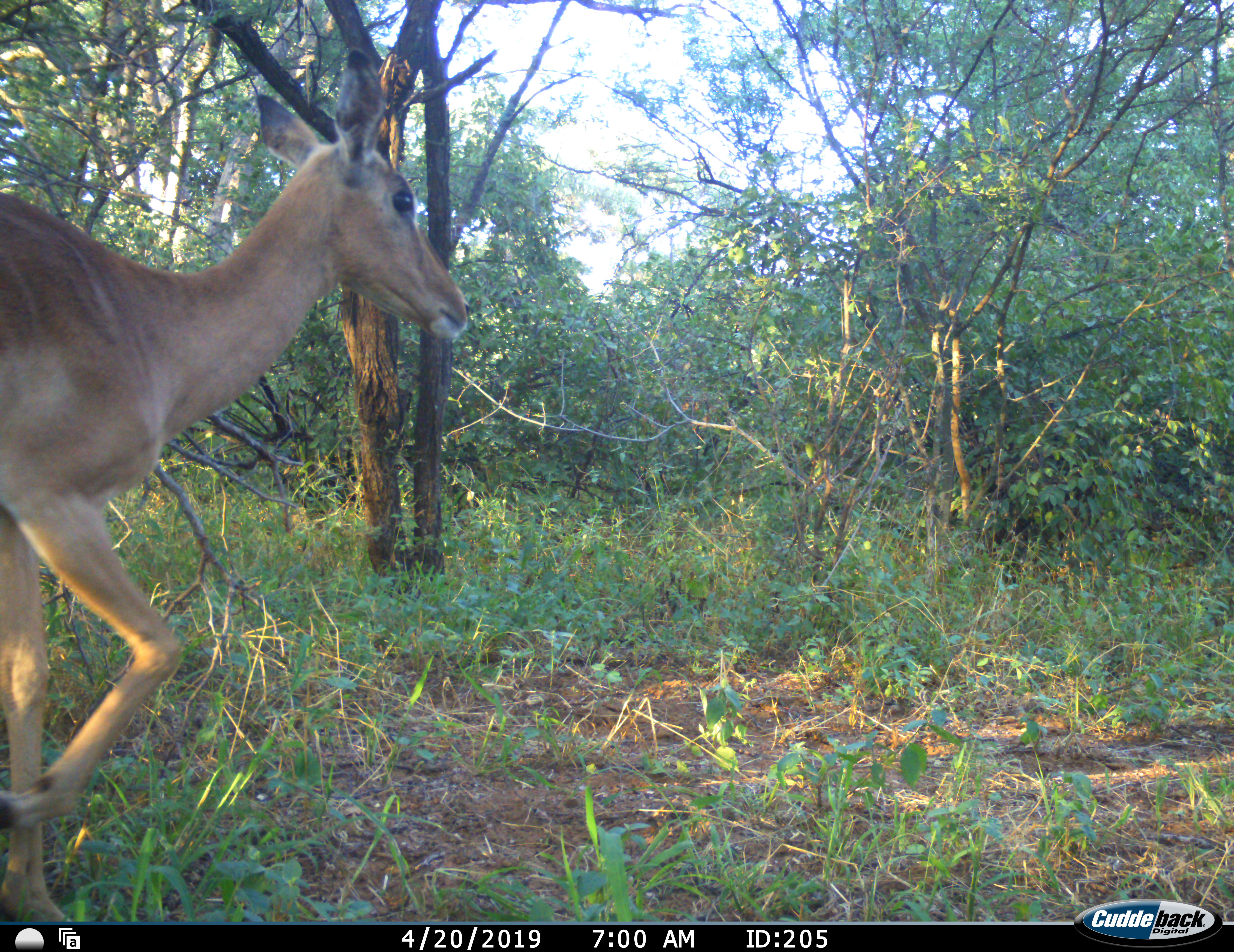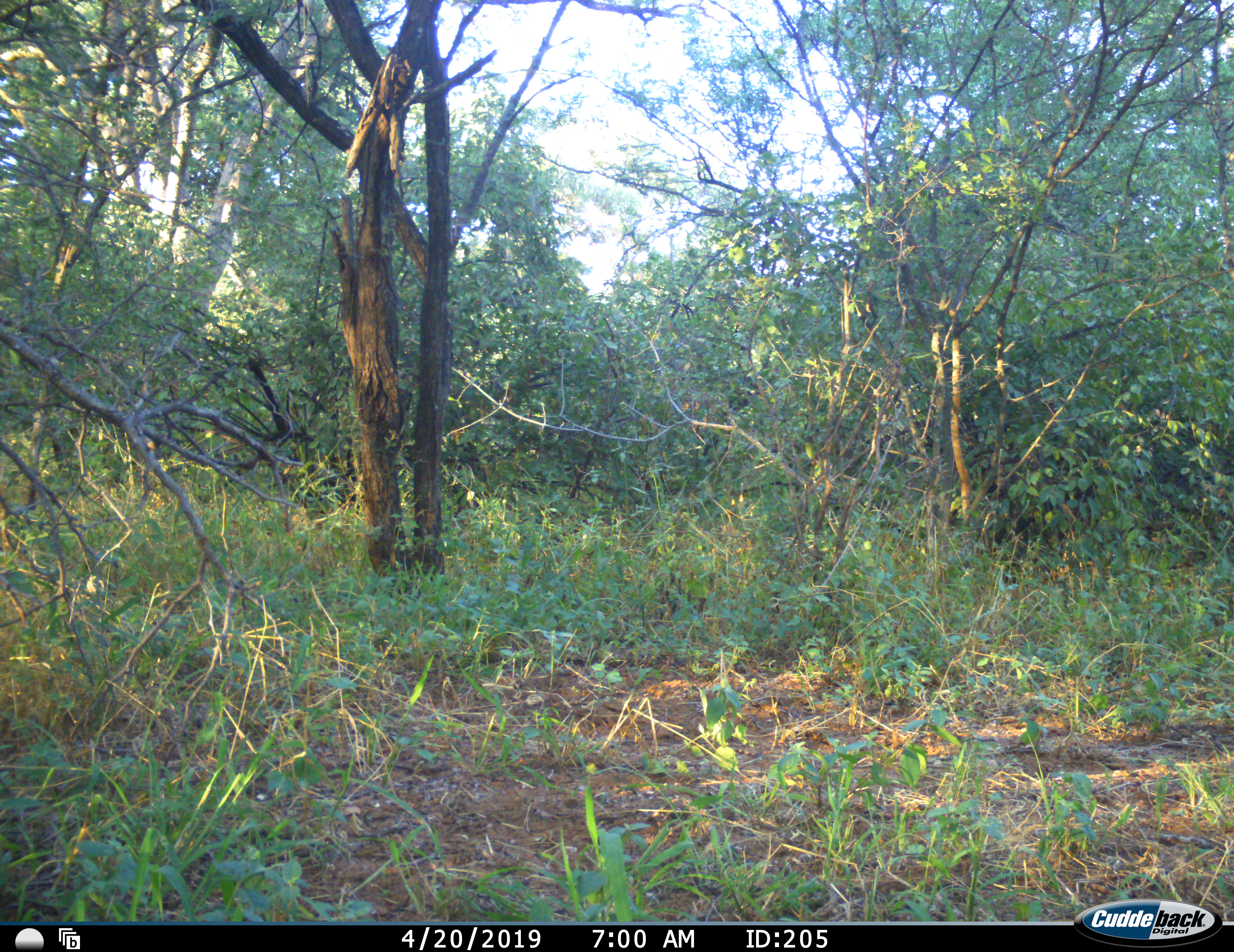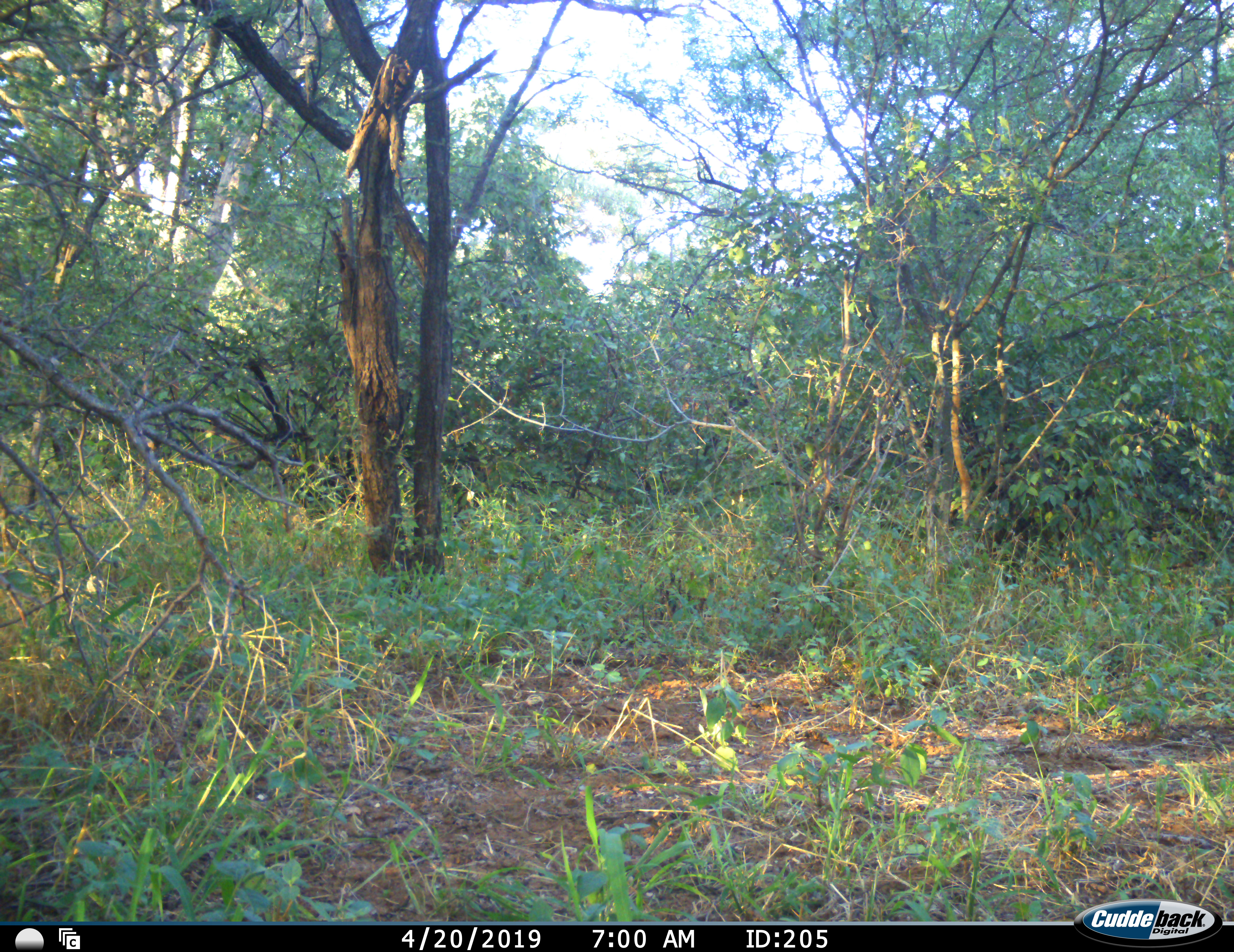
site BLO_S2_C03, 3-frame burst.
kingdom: Animalia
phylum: Chordata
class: Mammalia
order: Artiodactyla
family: Bovidae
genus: Aepyceros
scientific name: Aepyceros melampus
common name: impala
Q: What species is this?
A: Impala (Aepyceros melampus).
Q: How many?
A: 1.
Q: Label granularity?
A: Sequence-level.